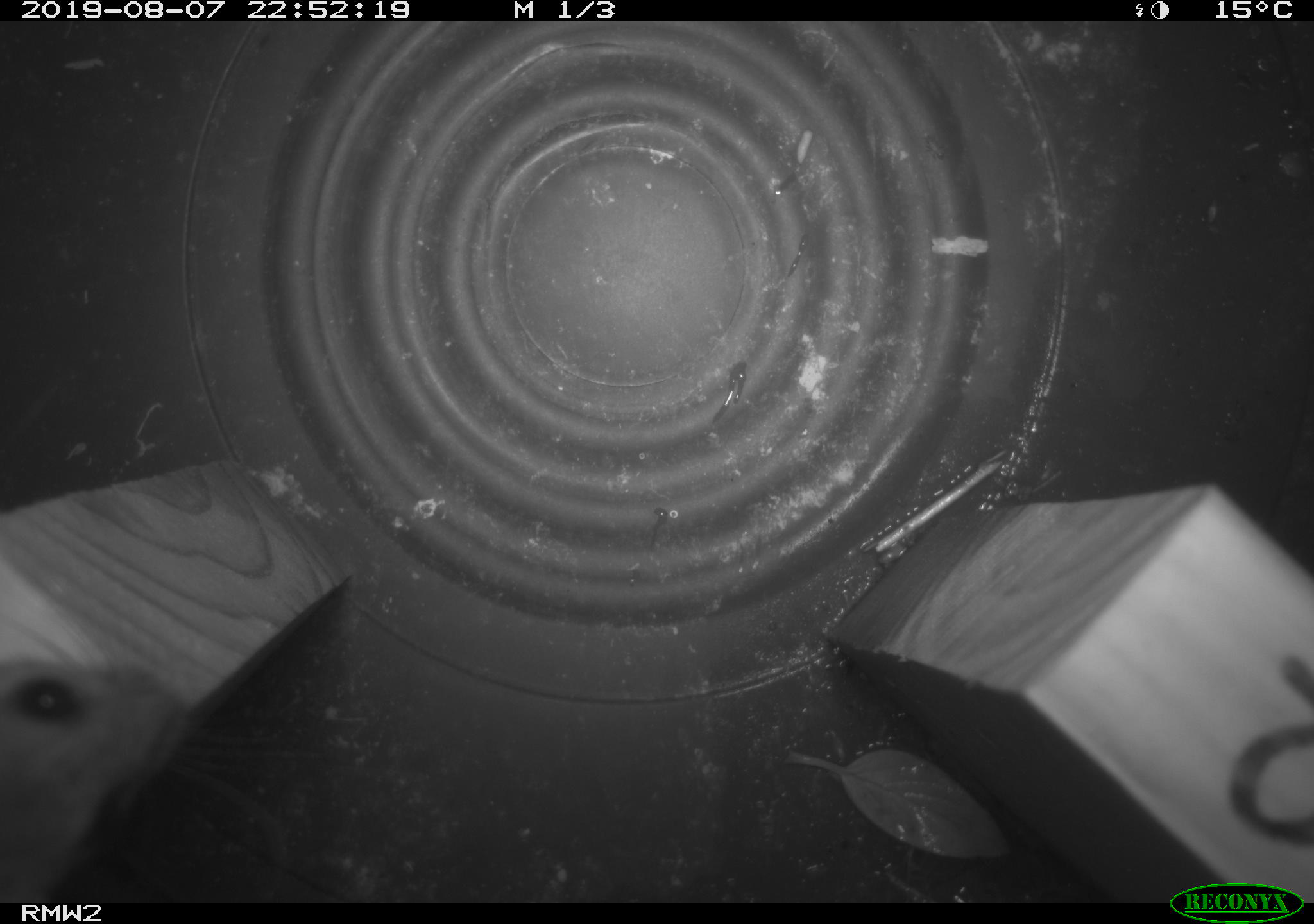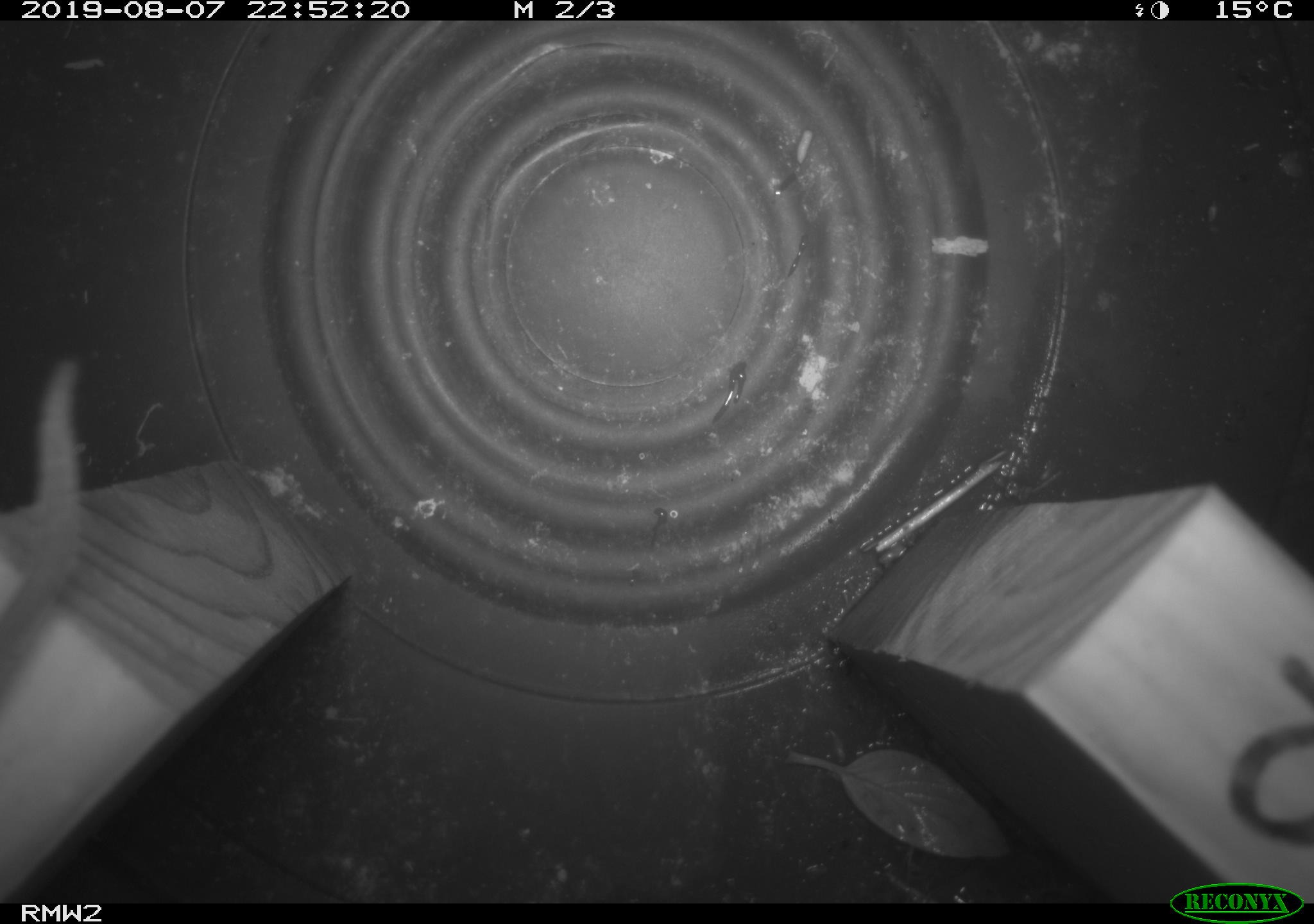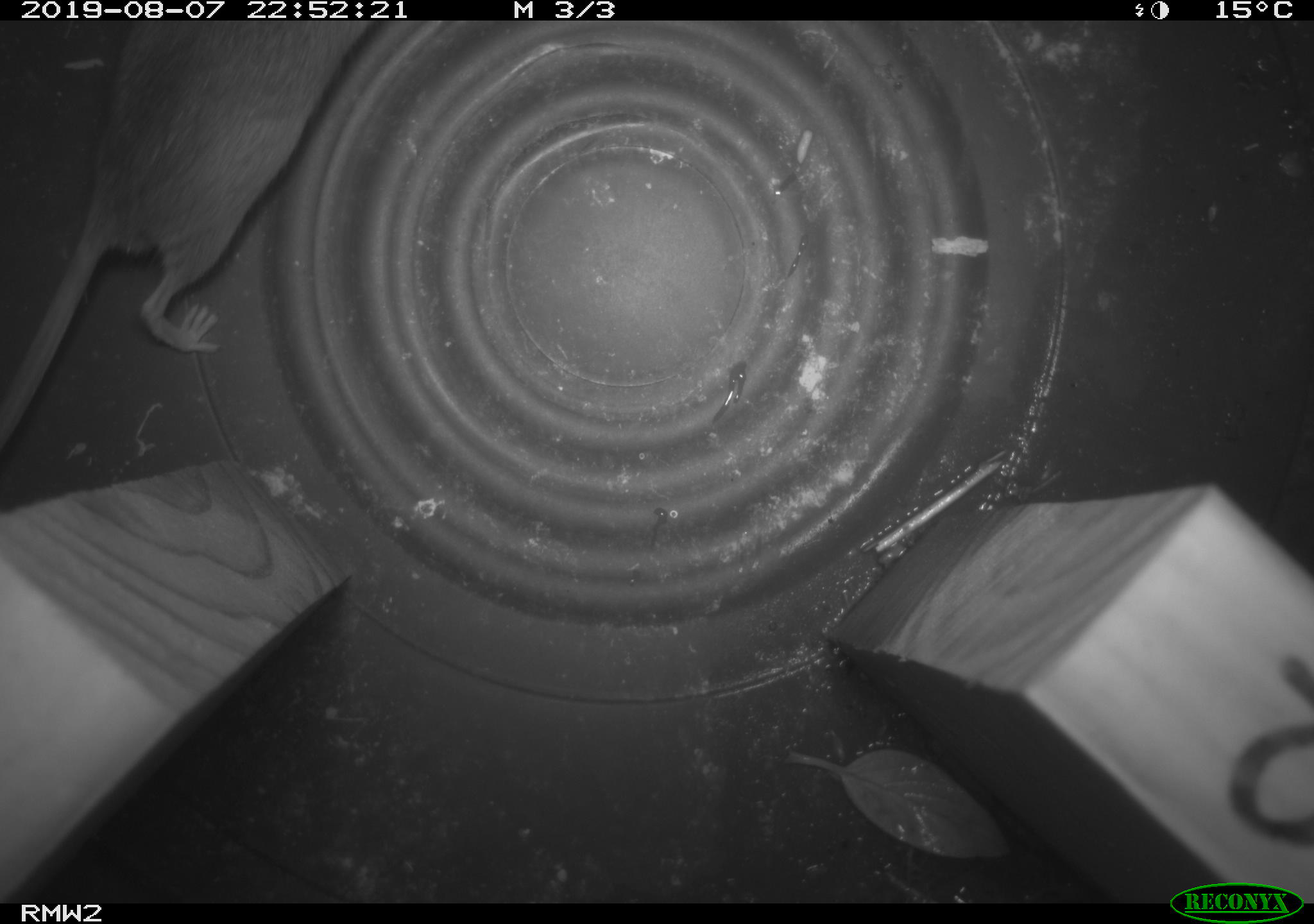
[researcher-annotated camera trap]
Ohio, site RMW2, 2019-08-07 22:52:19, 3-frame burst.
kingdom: Animalia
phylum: Chordata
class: Mammalia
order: Rodentia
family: Cricetidae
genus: Peromyscus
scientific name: Peromyscus leucopus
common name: white-footed mouse